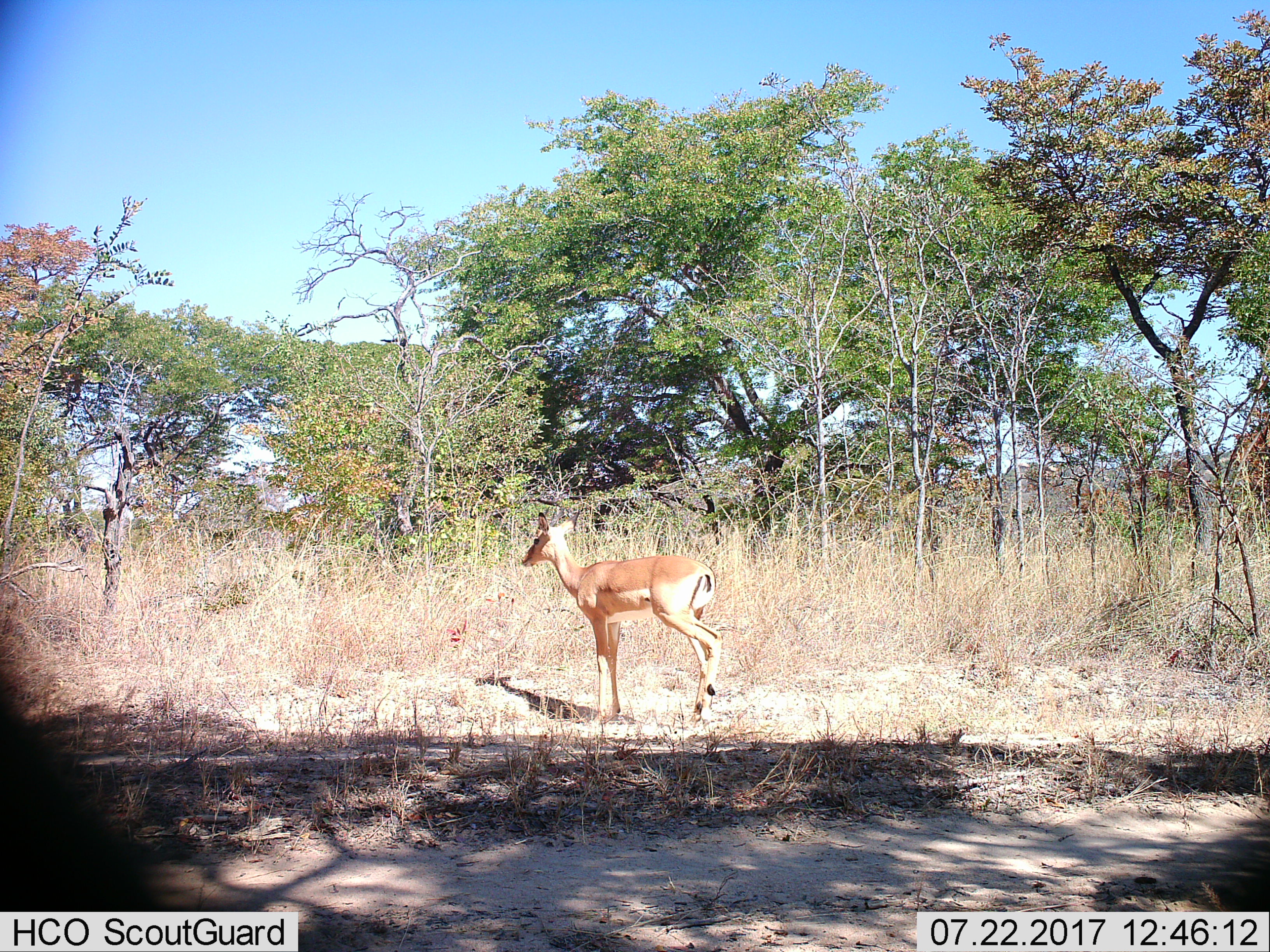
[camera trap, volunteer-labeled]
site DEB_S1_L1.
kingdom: Animalia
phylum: Chordata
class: Mammalia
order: Artiodactyla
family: Bovidae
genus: Aepyceros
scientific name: Aepyceros melampus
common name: impala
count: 1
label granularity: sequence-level